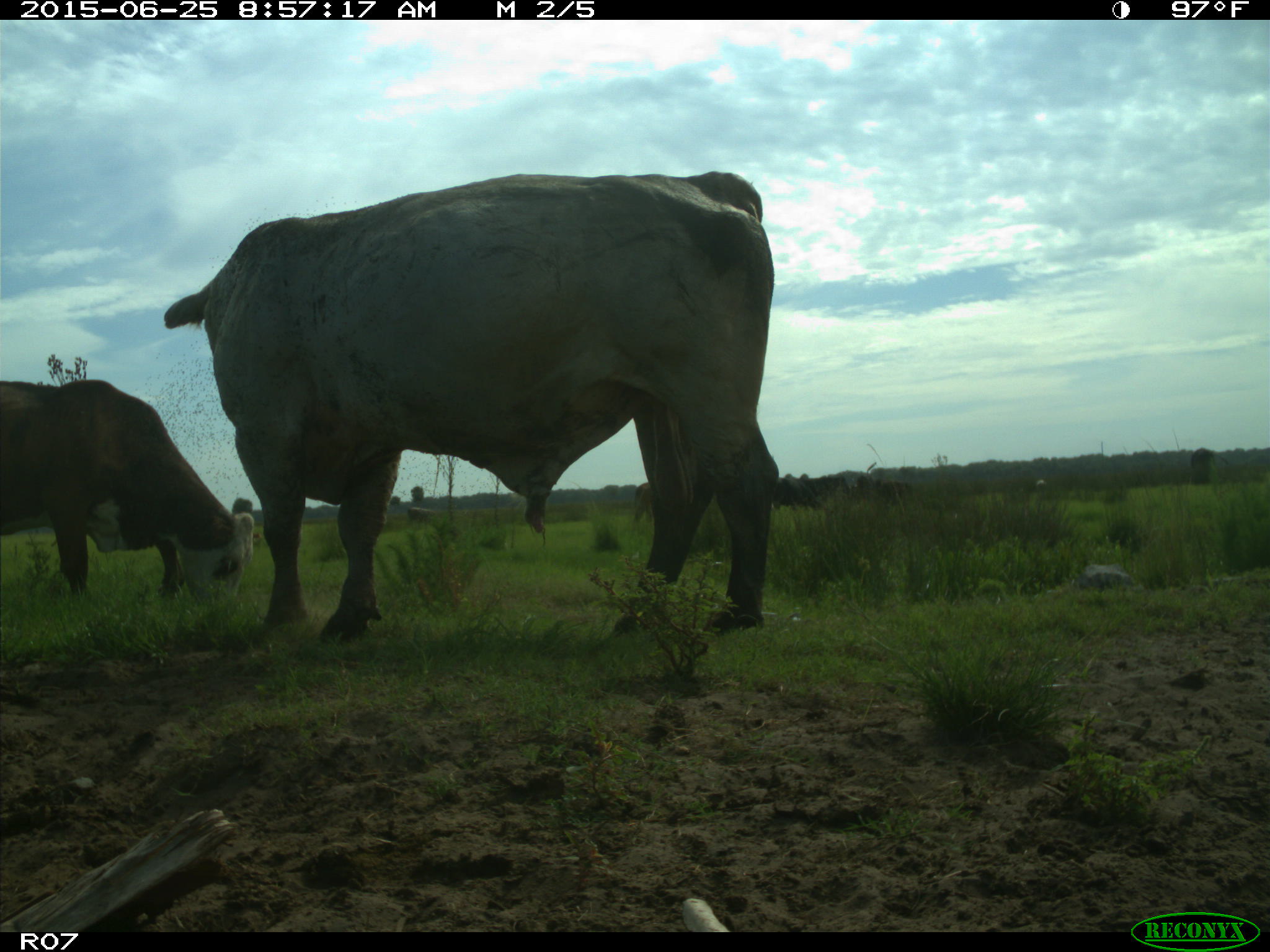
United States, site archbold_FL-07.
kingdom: Animalia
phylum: Chordata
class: Mammalia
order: Artiodactyla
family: Bovidae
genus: Bos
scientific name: Bos taurus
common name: domestic cow